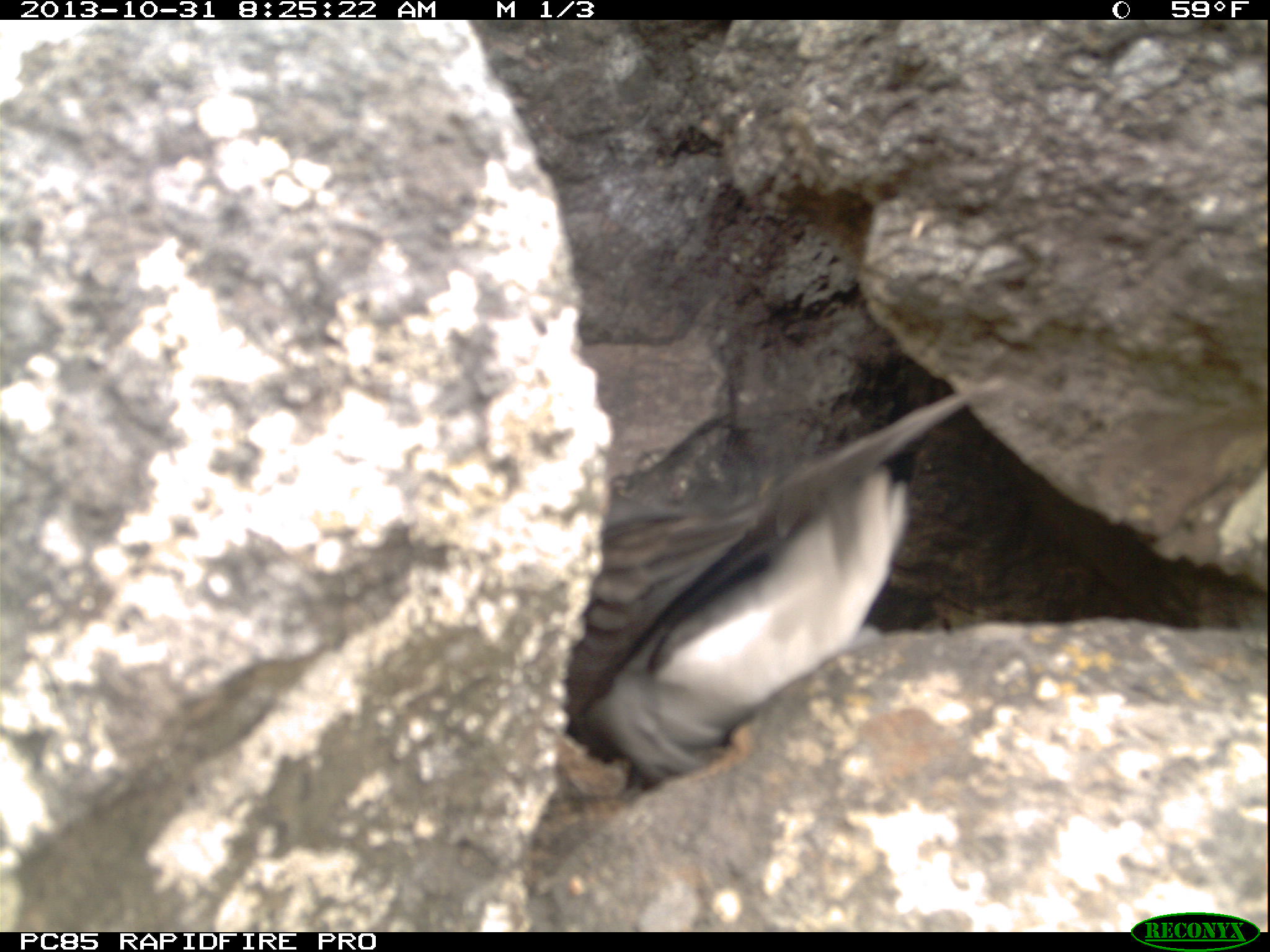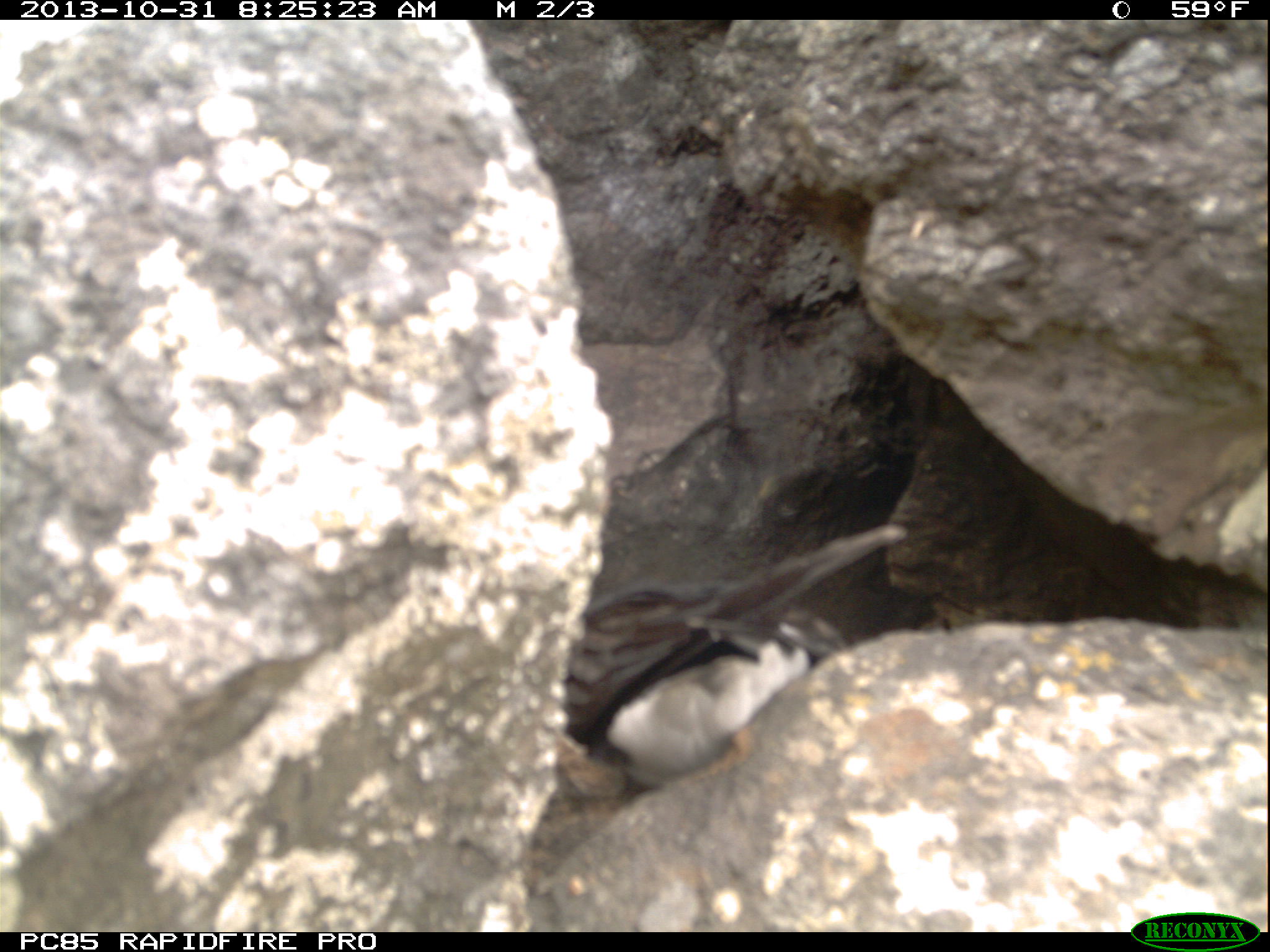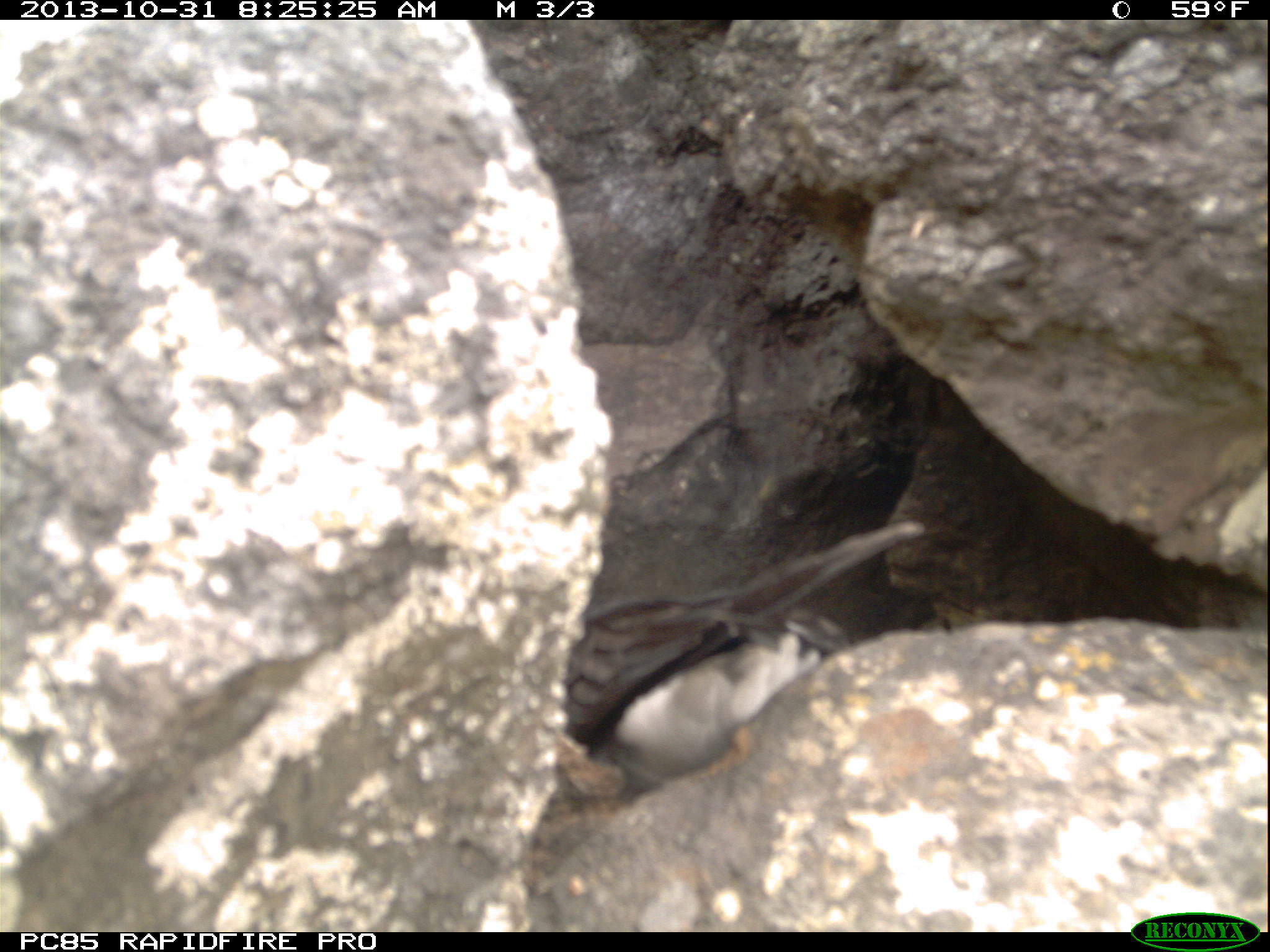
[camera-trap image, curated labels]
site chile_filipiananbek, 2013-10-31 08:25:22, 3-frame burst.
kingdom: Animalia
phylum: Chordata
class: Aves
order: Procellariiformes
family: Procellariidae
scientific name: Procellariidae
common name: petrel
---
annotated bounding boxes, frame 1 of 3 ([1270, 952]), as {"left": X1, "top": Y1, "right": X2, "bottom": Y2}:
petrel: {"left": 553, "top": 359, "right": 971, "bottom": 787}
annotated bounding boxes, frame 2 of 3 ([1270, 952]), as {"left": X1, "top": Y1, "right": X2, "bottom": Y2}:
petrel: {"left": 557, "top": 506, "right": 913, "bottom": 793}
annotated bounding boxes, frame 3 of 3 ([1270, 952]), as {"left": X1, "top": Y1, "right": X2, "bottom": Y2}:
petrel: {"left": 553, "top": 510, "right": 939, "bottom": 786}